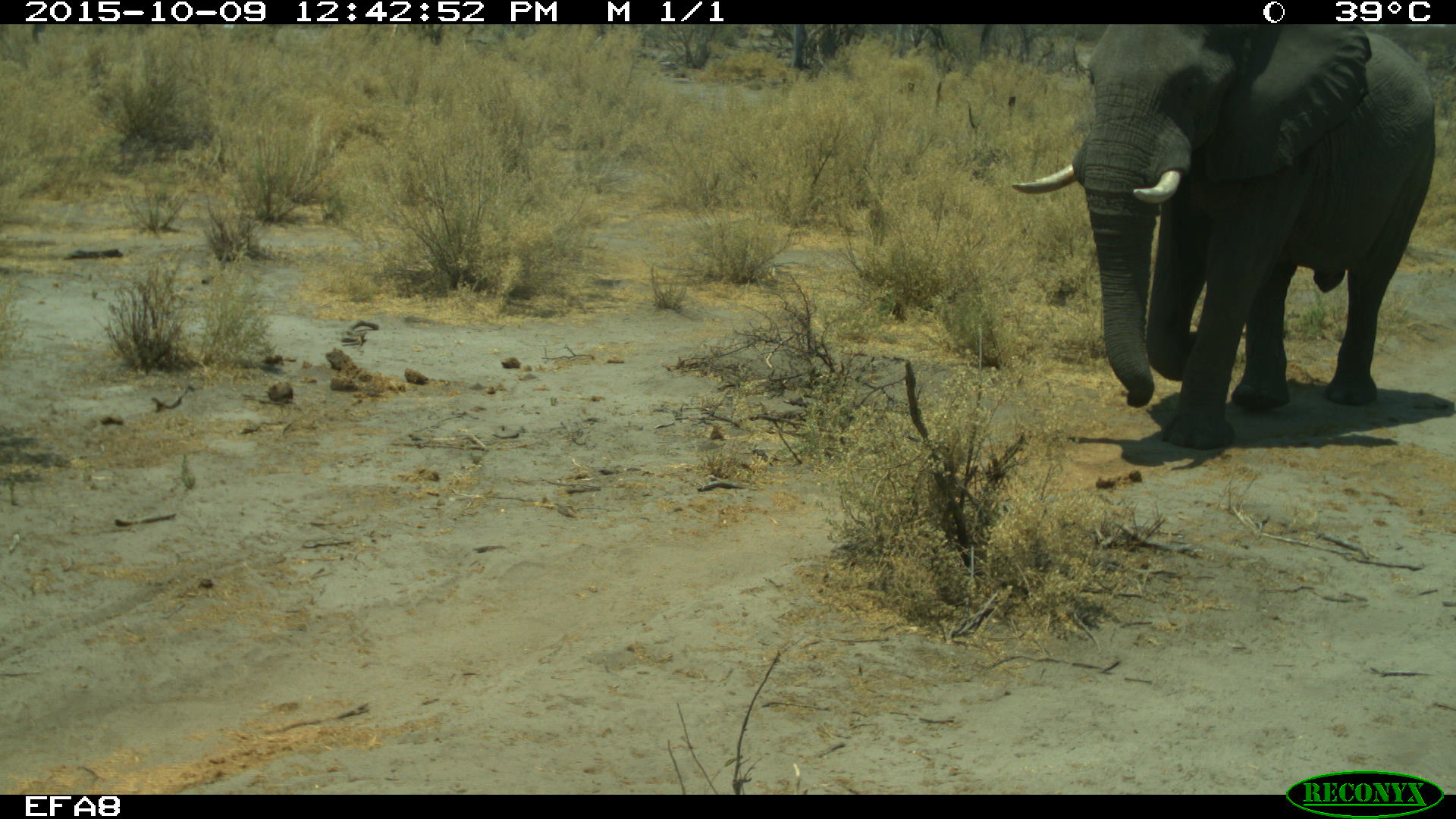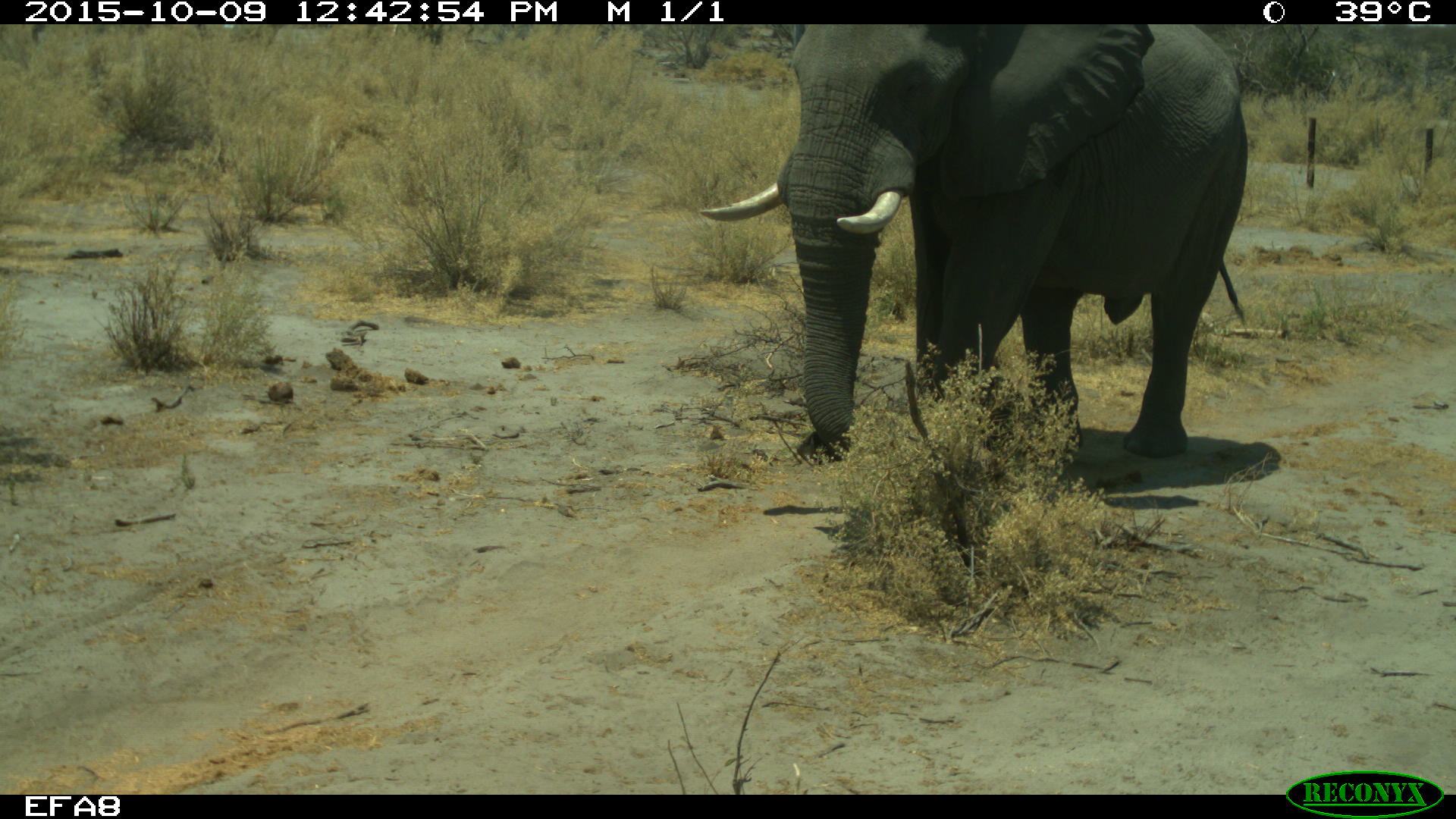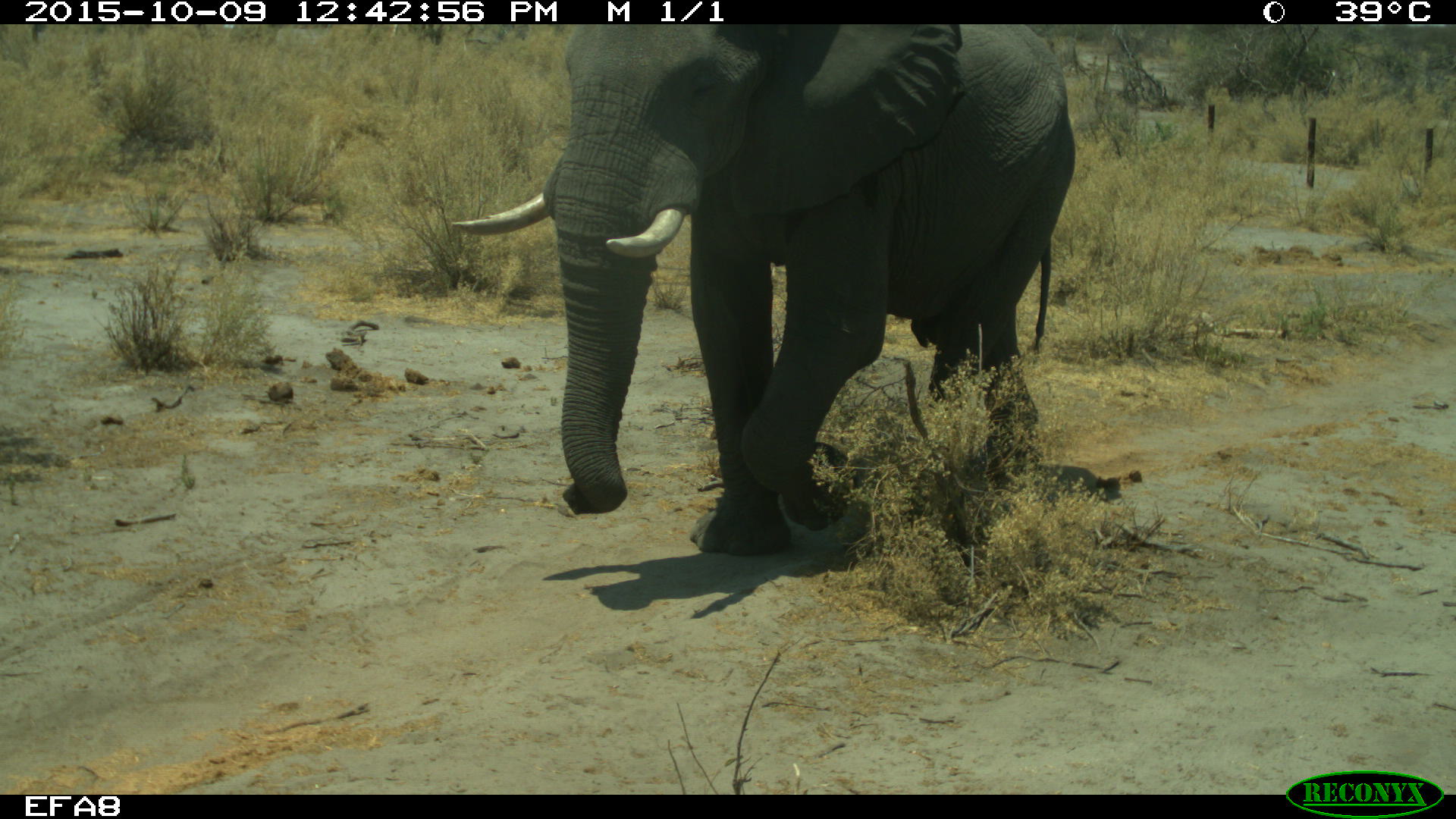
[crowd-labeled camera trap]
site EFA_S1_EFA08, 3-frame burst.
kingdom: Animalia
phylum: Chordata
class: Mammalia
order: Proboscidea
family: Elephantidae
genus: Loxodonta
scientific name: Loxodonta africana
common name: african bush elephant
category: elephant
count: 1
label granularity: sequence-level